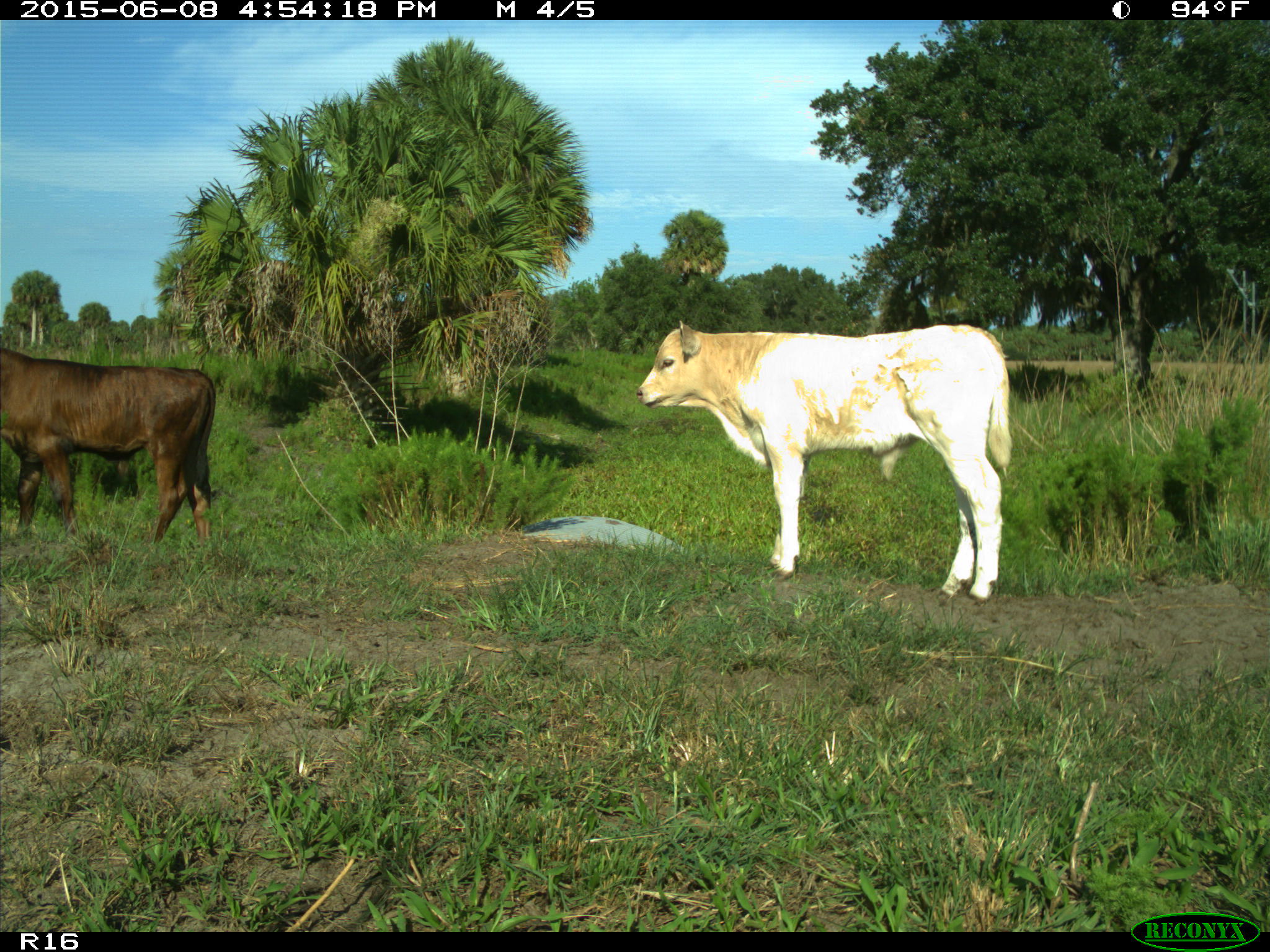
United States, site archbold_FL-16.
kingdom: Animalia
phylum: Chordata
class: Mammalia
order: Artiodactyla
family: Bovidae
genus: Bos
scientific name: Bos taurus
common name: domestic cow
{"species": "Bos taurus (domestic cow)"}